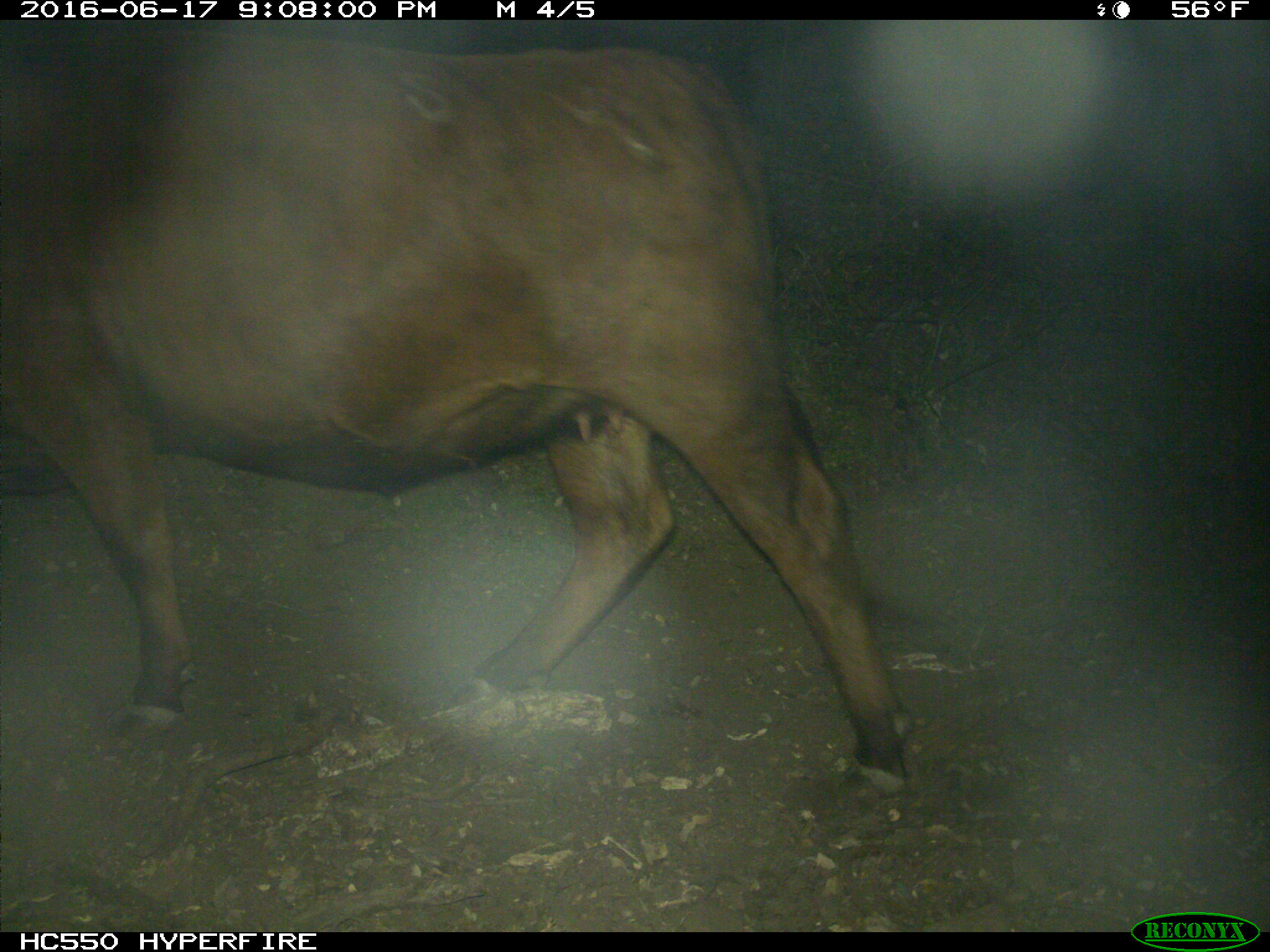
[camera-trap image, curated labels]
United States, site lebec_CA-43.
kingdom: Animalia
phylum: Chordata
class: Mammalia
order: Artiodactyla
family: Bovidae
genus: Bos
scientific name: Bos taurus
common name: domestic cow